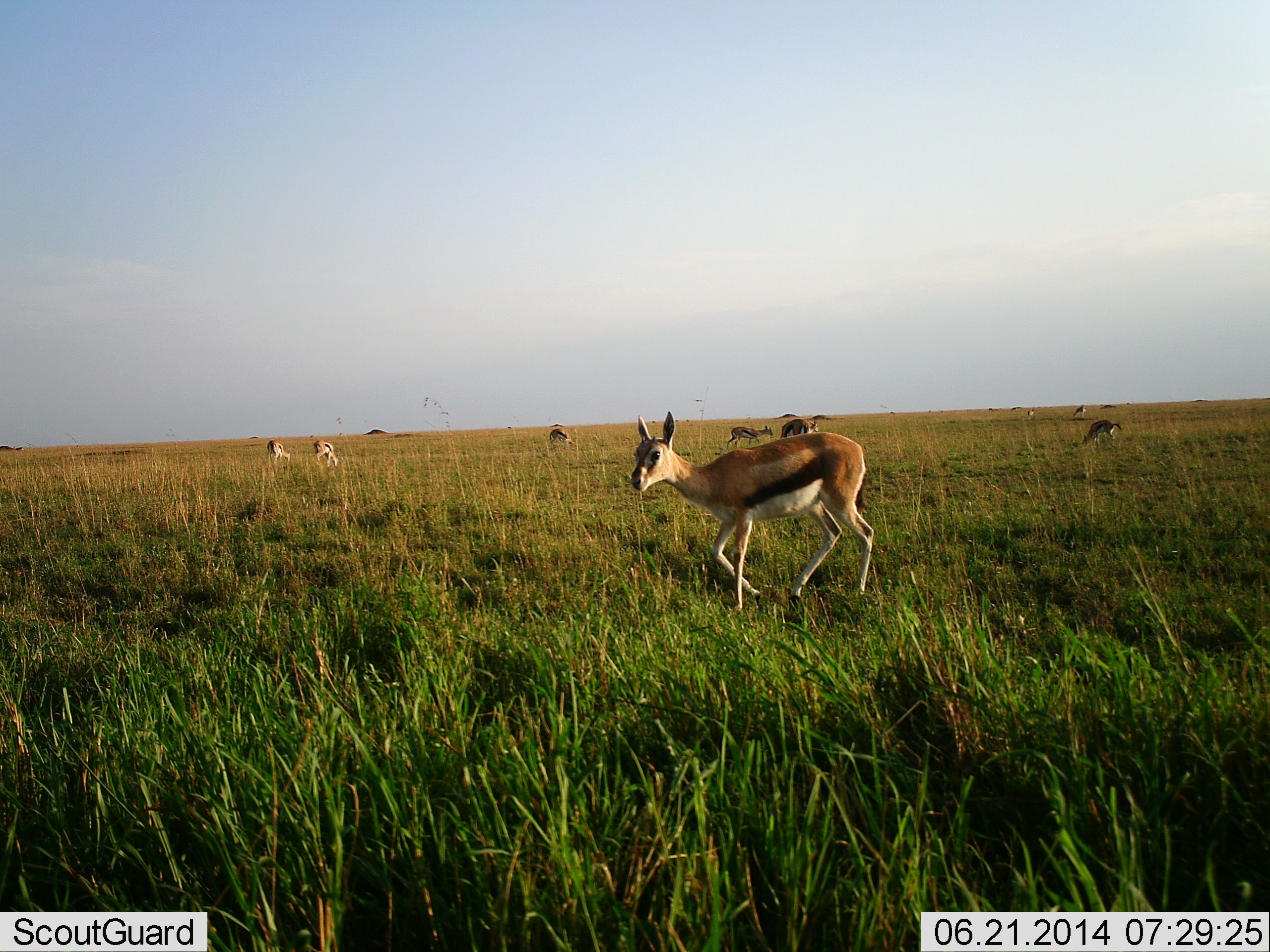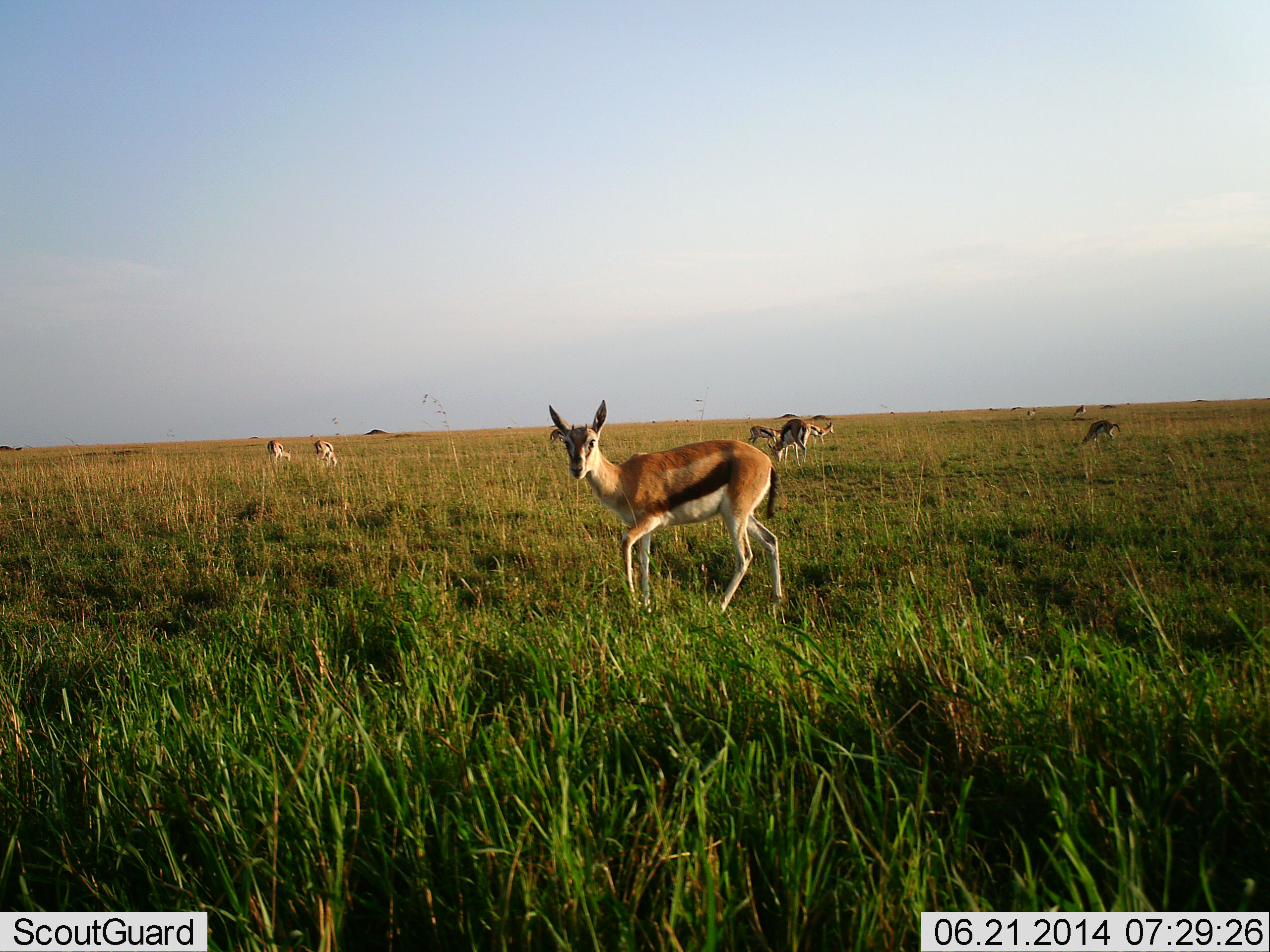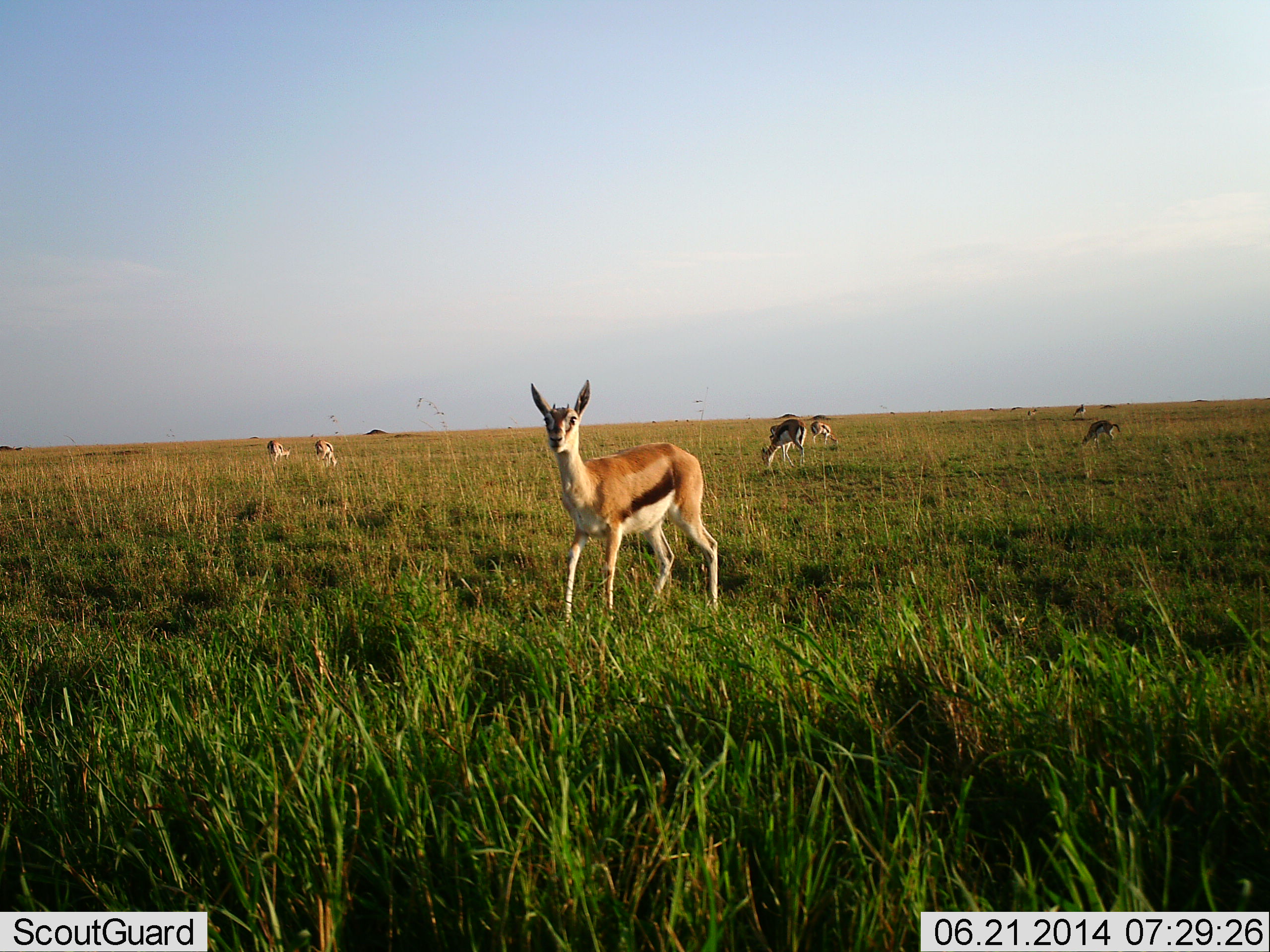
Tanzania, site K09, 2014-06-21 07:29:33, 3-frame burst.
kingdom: Animalia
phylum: Chordata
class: Mammalia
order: Artiodactyla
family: Bovidae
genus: Eudorcas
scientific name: Eudorcas thomsonii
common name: thomson's gazelle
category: gazellethomsons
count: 9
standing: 56%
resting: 0%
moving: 60%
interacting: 2%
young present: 2%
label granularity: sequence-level